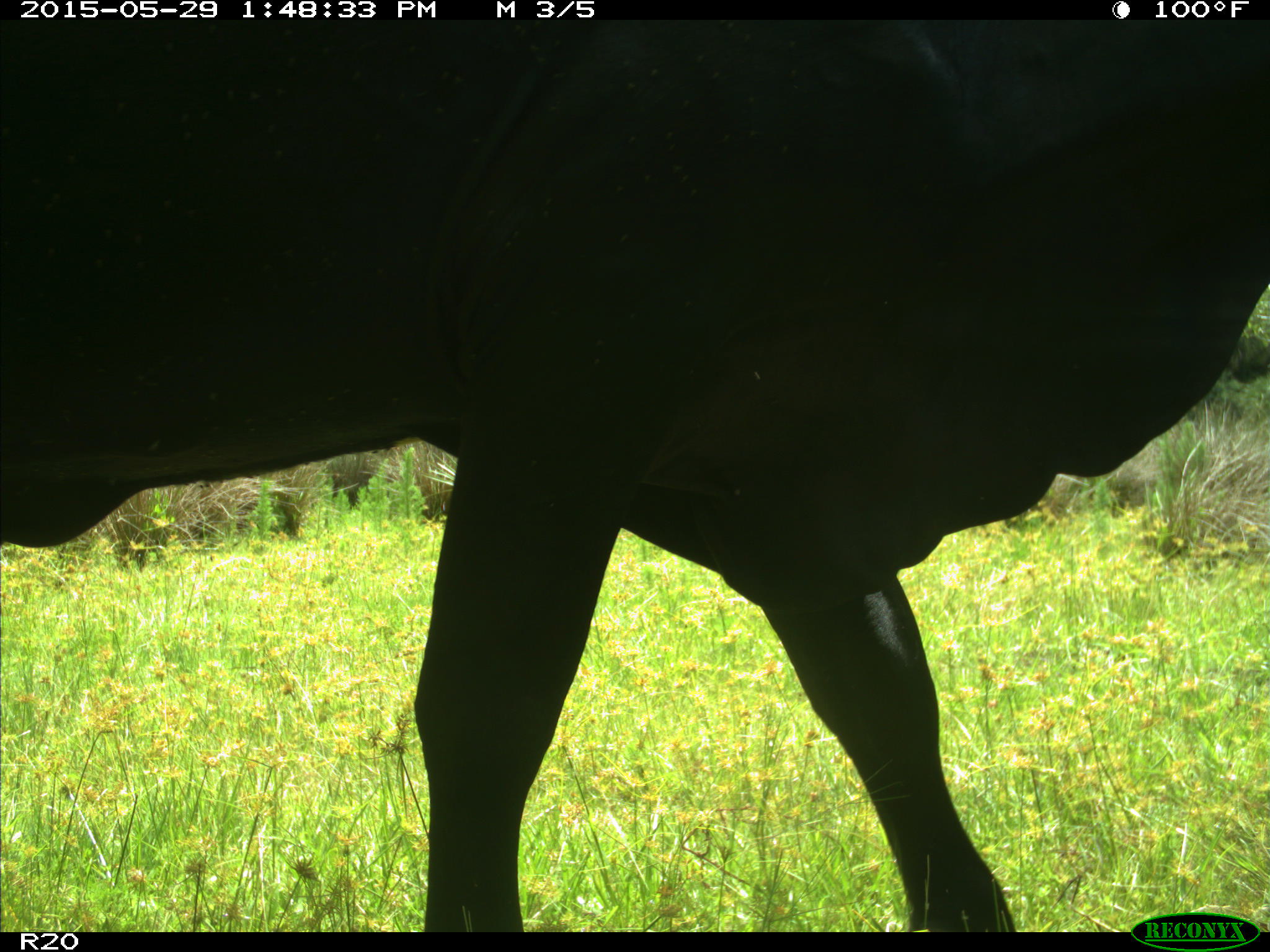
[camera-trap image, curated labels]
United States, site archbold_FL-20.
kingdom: Animalia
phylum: Chordata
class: Mammalia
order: Artiodactyla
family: Bovidae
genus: Bos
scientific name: Bos taurus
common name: domestic cow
Bos taurus (domestic cow).